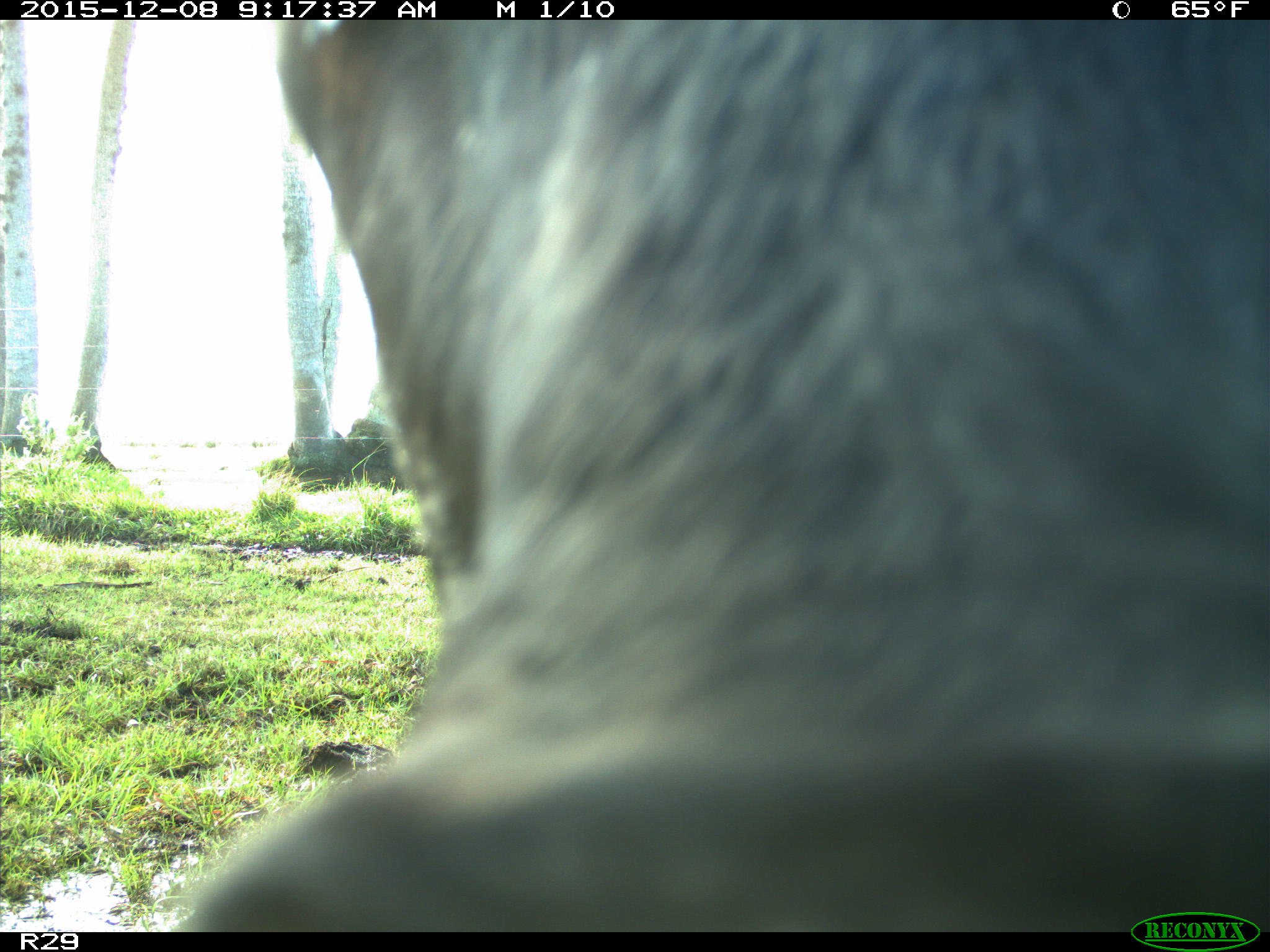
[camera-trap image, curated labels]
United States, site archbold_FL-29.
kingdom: Animalia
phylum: Chordata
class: Mammalia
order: Artiodactyla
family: Bovidae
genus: Bos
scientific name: Bos taurus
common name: domestic cow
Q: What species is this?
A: Bos taurus (domestic cow).